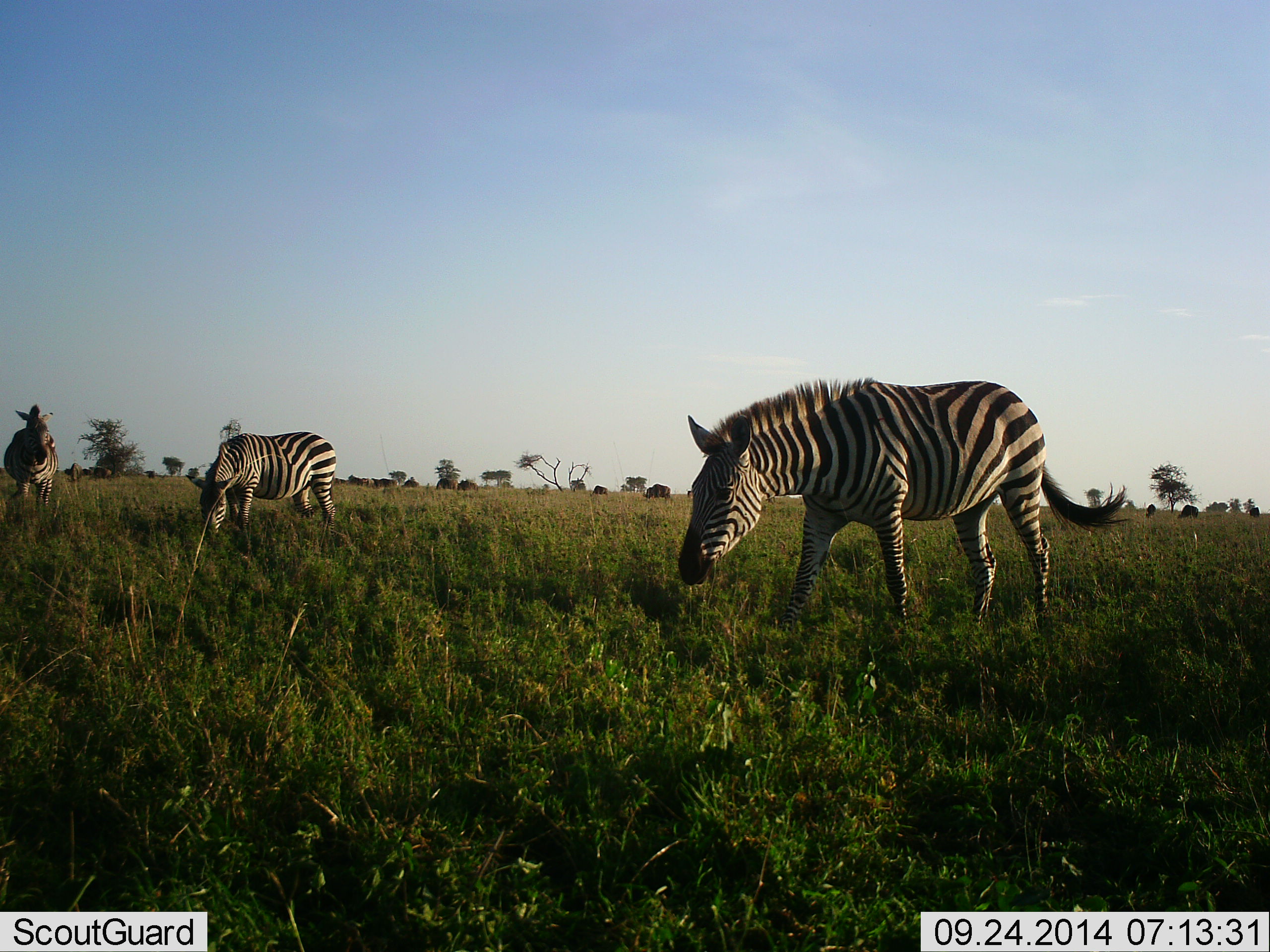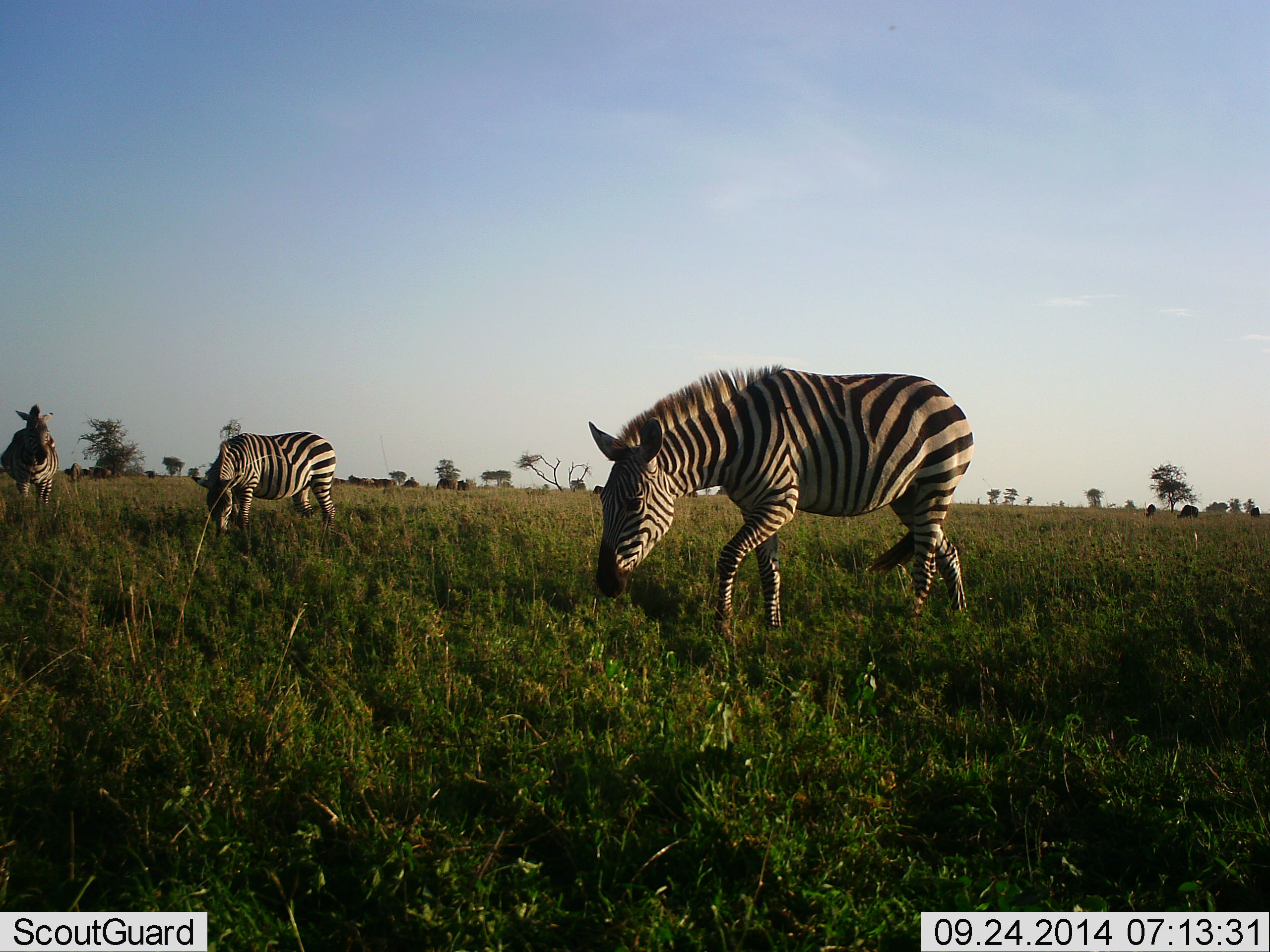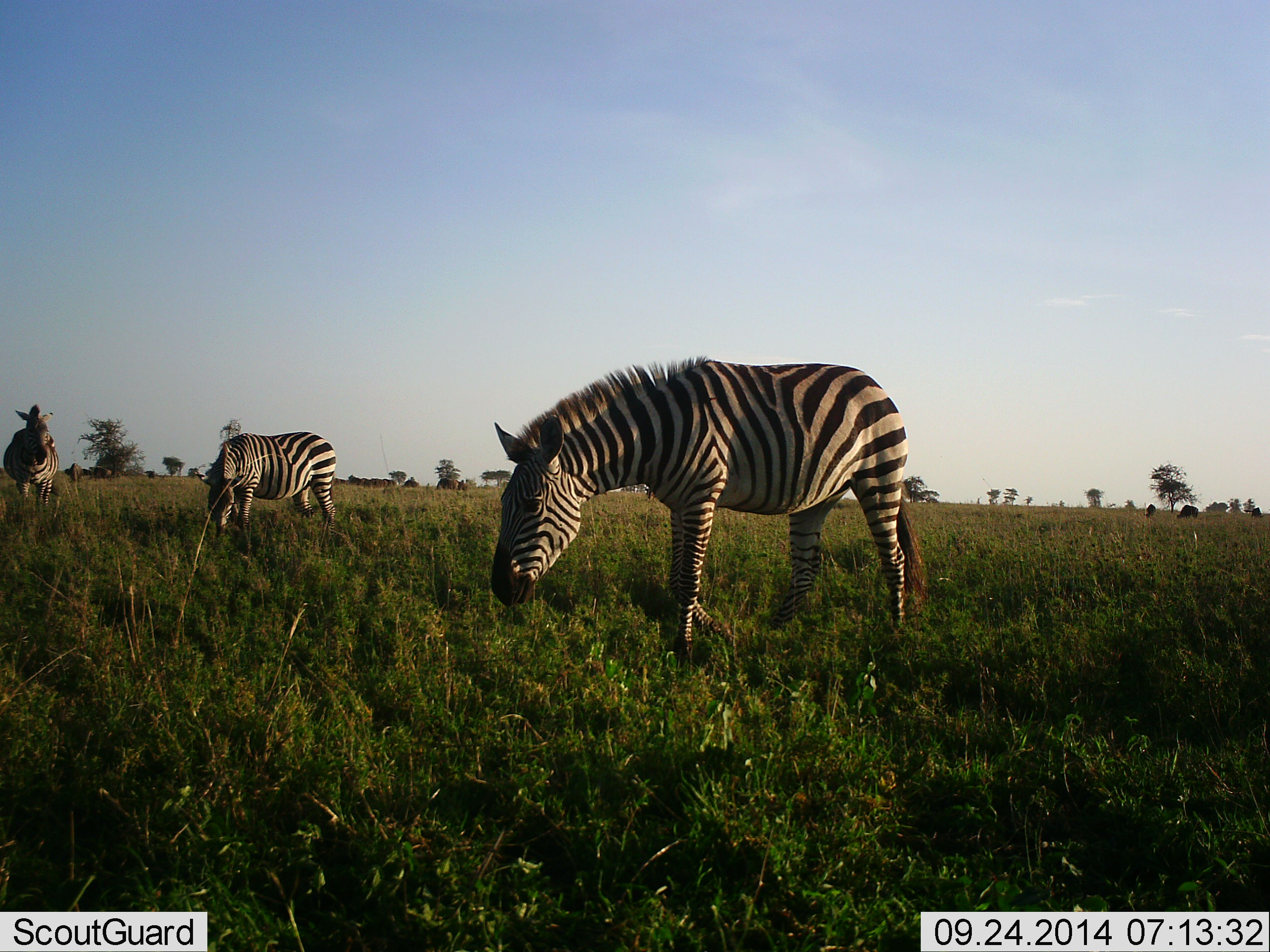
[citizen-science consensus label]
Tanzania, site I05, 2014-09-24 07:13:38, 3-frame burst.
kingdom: Animalia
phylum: Chordata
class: Mammalia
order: Perissodactyla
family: Equidae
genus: Equus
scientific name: Equus quagga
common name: plains zebra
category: zebra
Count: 3.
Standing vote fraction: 69%.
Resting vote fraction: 0%.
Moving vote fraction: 31%.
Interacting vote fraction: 0%.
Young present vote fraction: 0%.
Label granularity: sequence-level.